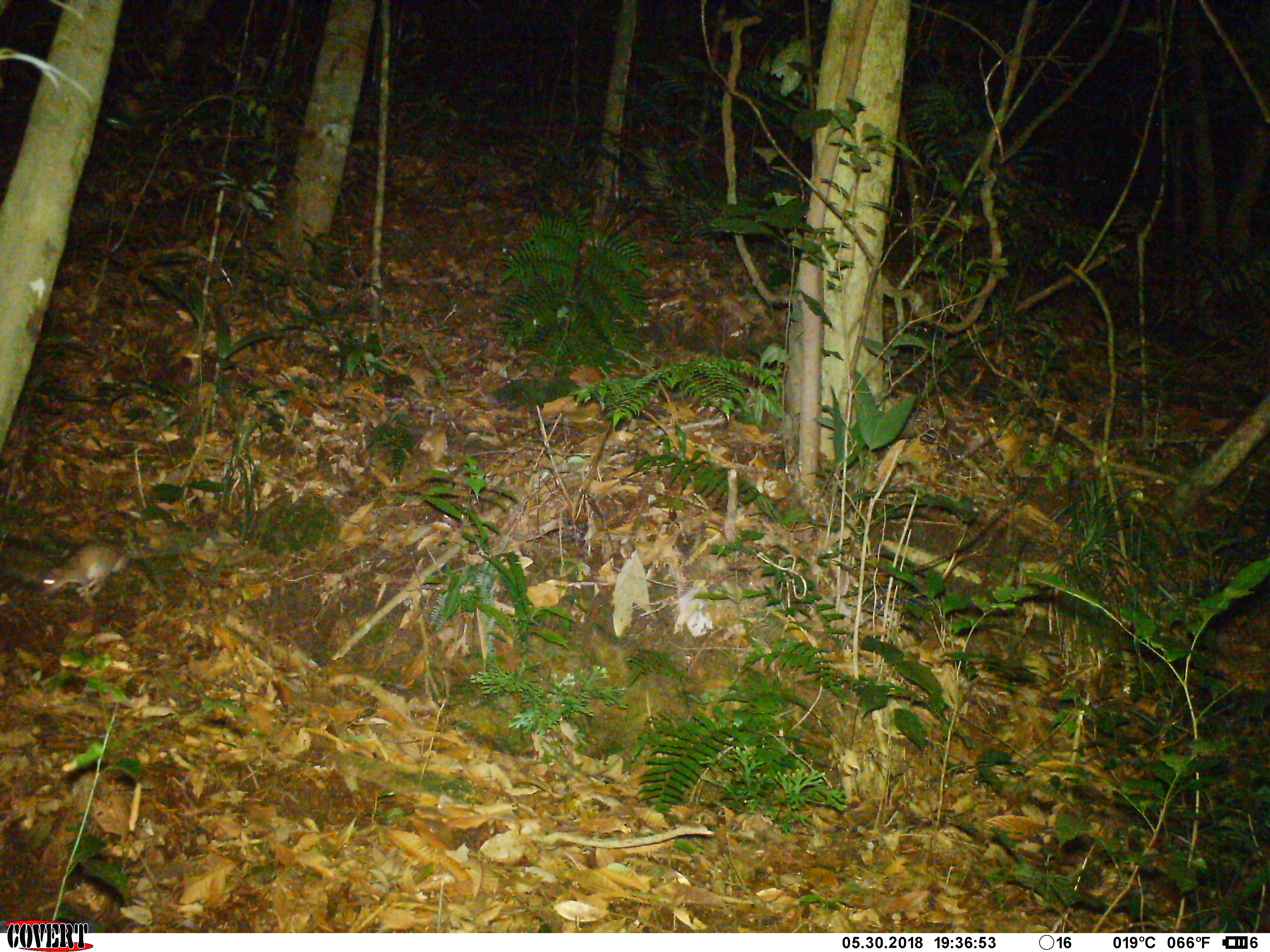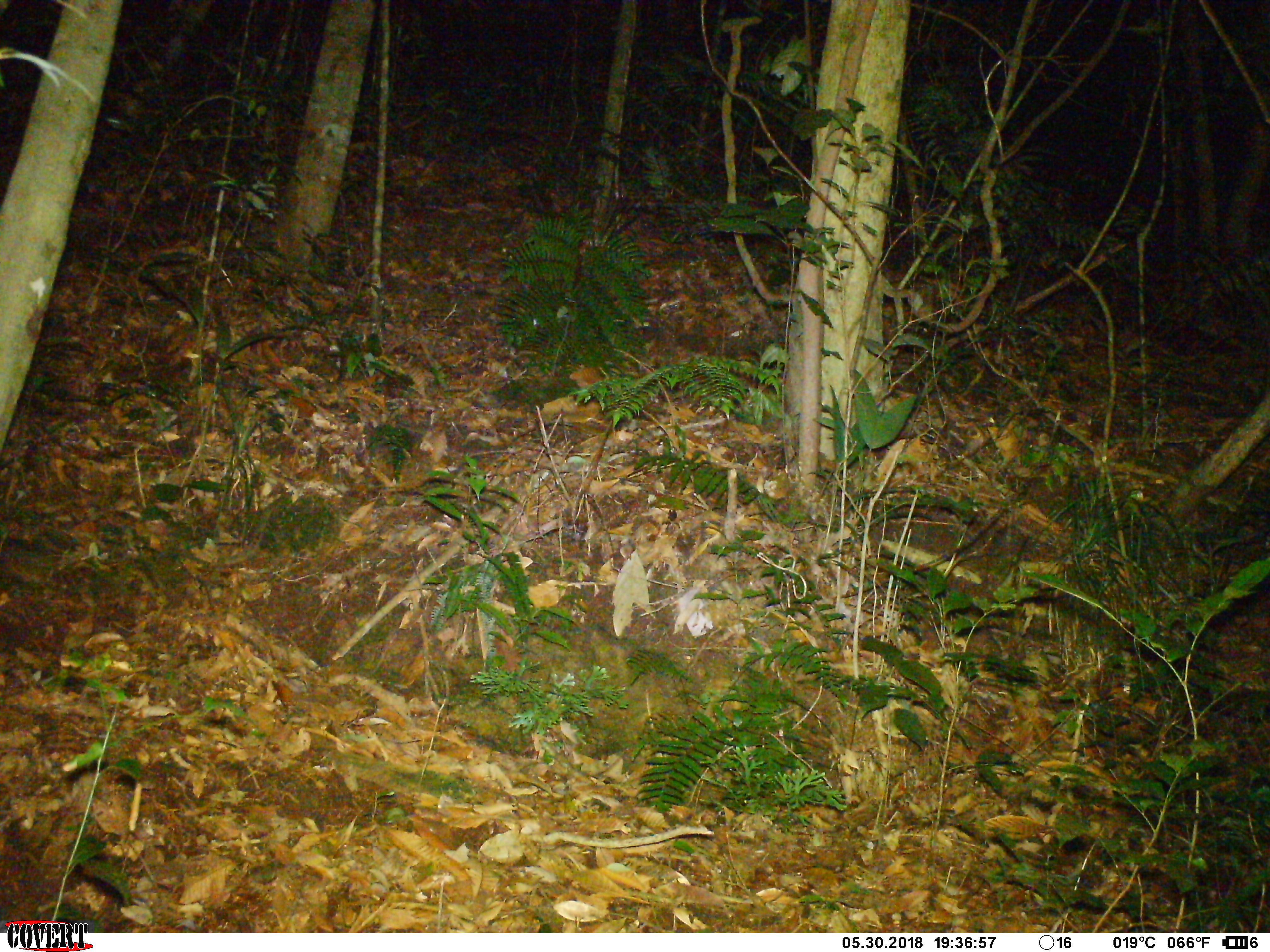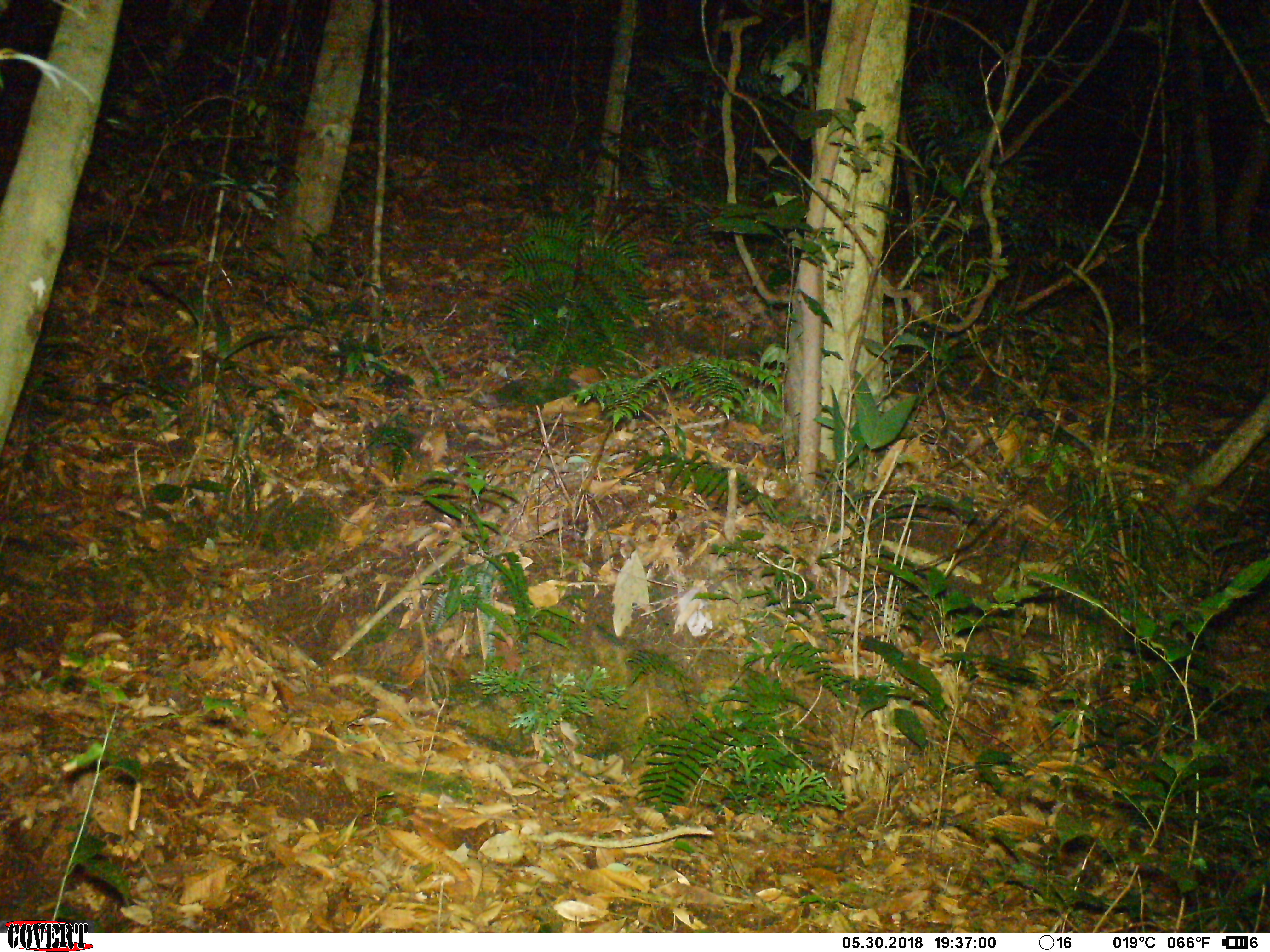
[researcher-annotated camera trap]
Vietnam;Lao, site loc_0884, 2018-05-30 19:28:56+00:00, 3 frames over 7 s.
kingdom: Animalia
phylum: Chordata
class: Mammalia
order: Rodentia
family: Muridae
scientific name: Muridae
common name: old-world mice and rats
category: unidentified murid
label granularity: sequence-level